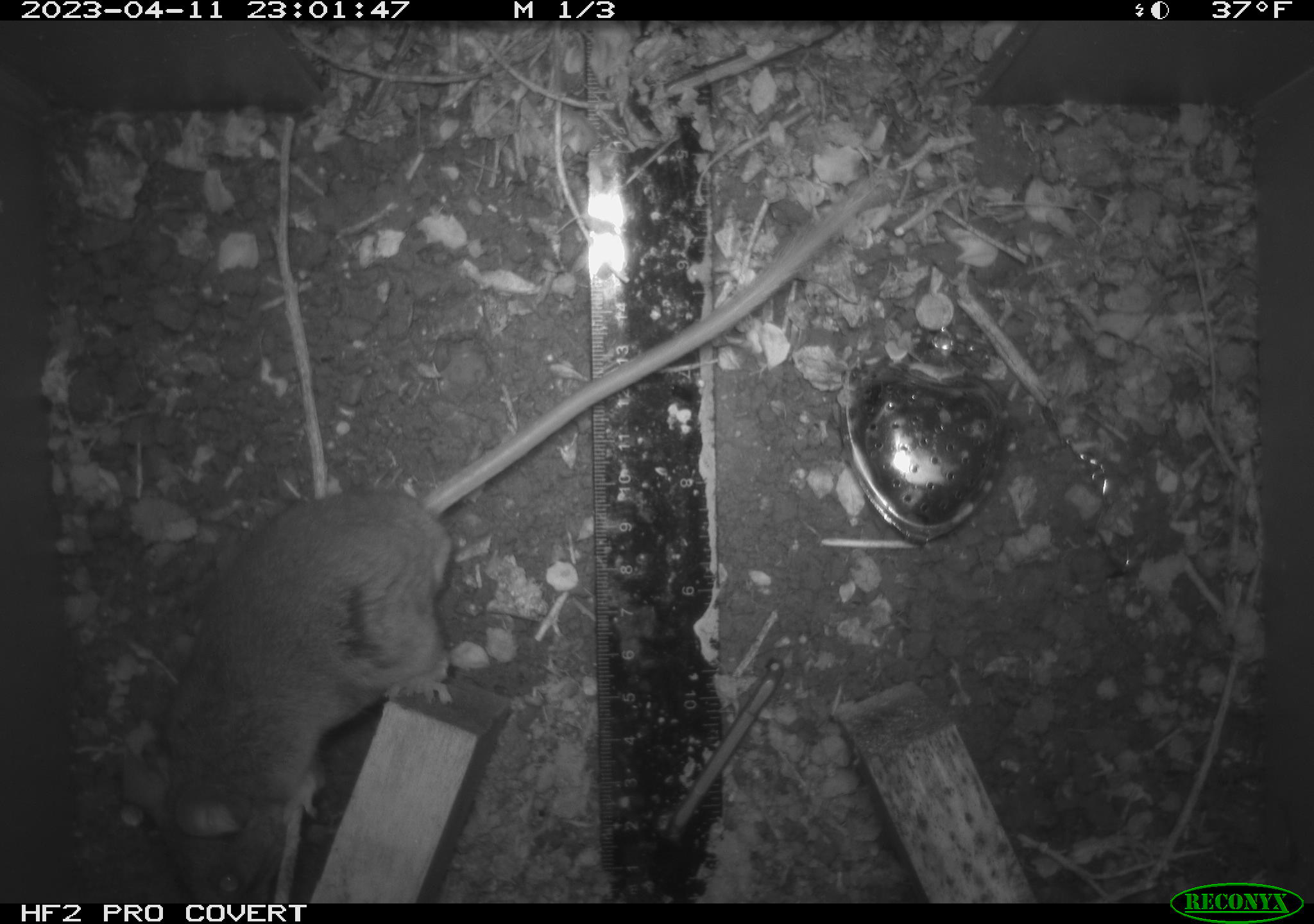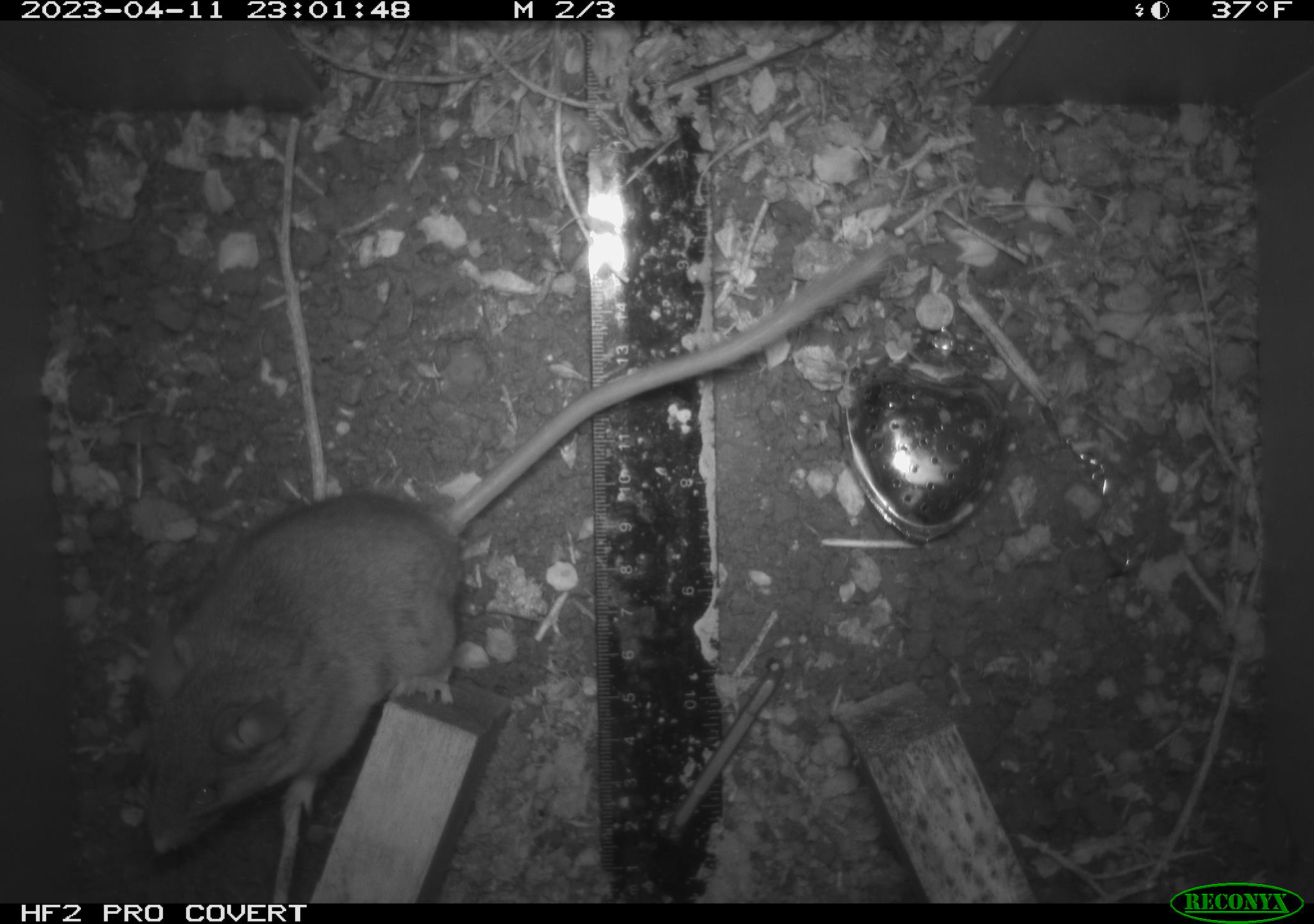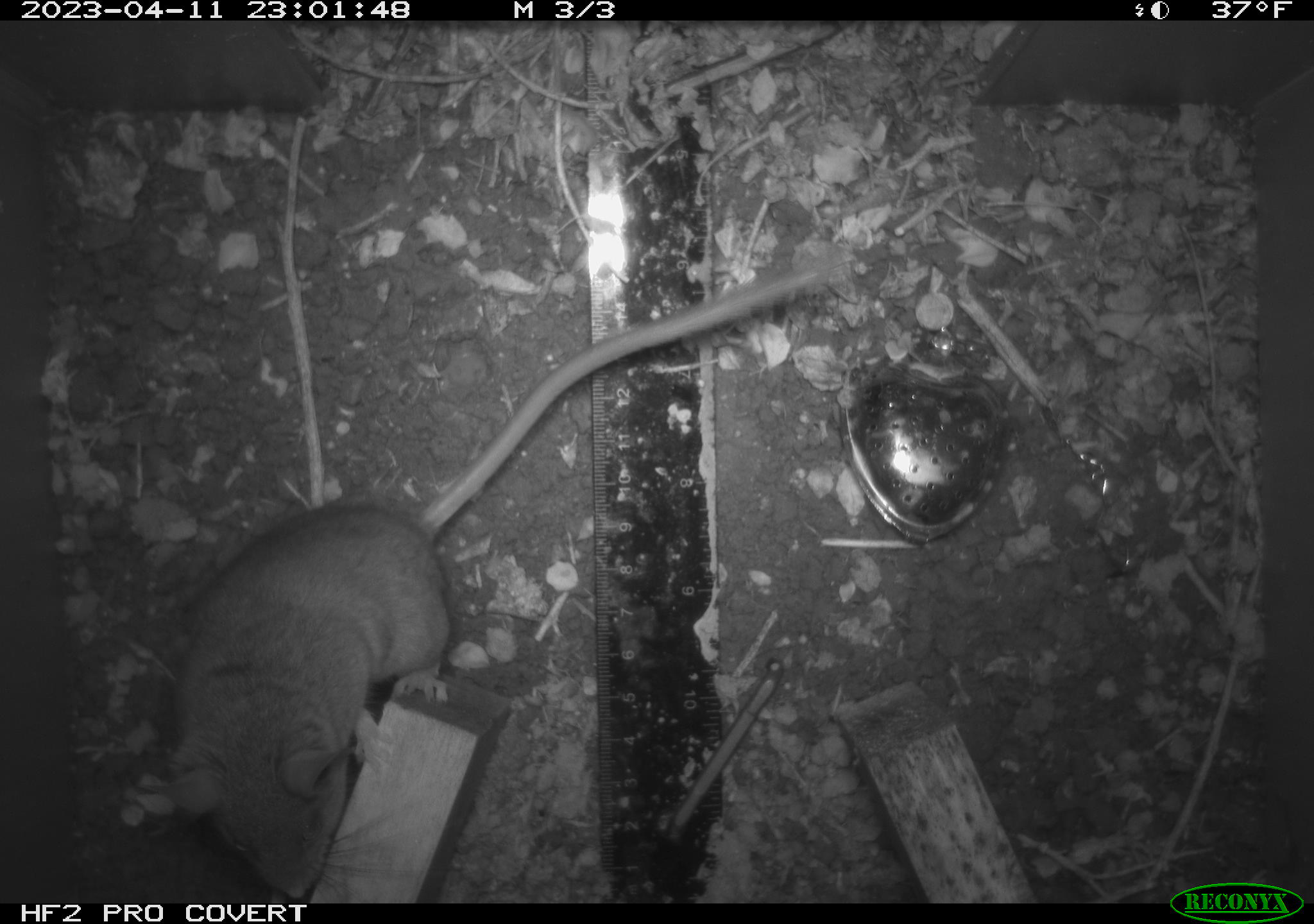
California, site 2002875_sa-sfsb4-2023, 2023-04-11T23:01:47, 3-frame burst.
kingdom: Animalia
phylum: Chordata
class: Mammalia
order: Rodentia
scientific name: Rodentia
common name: mouse species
Mouse species (Rodentia).